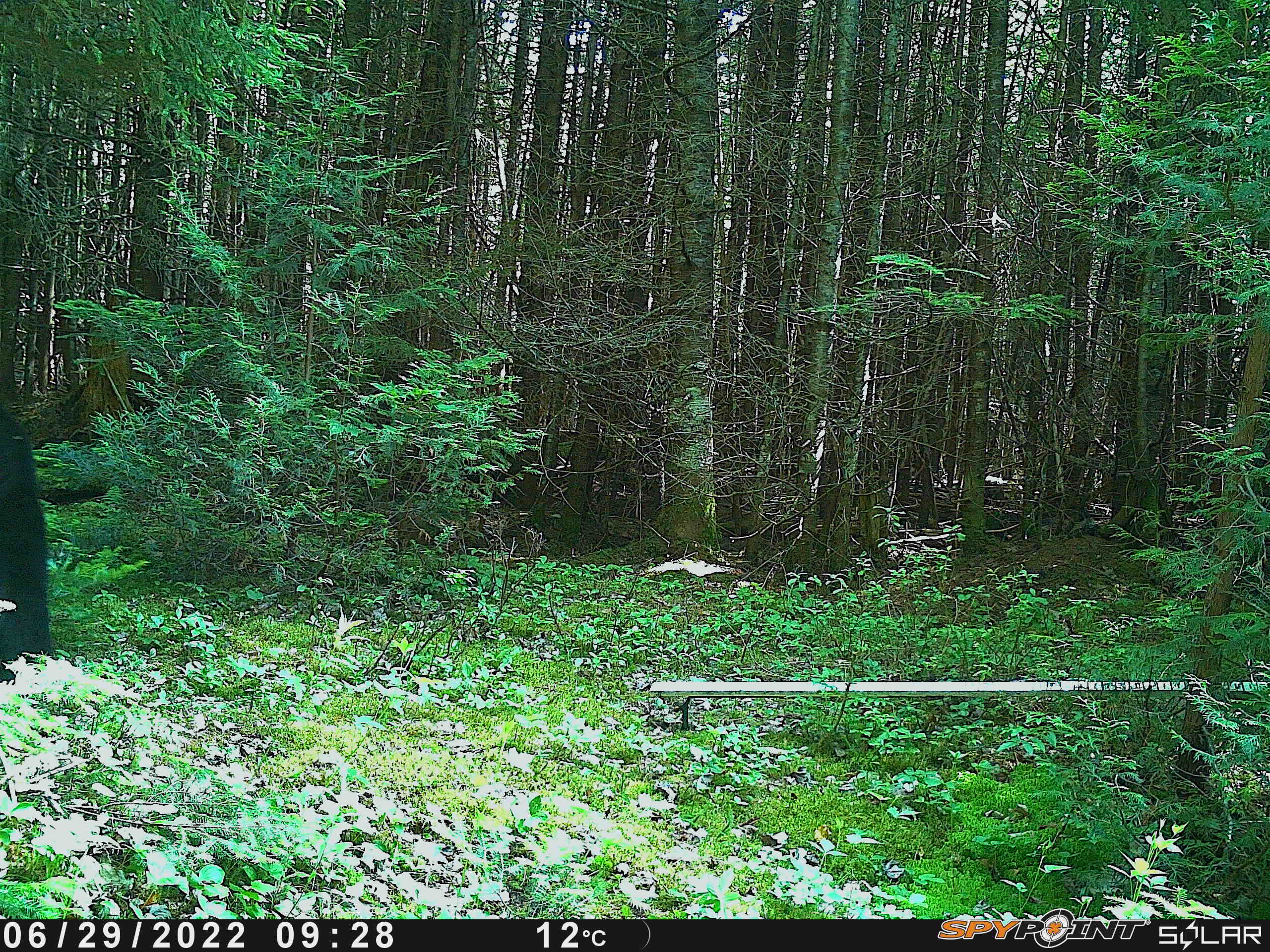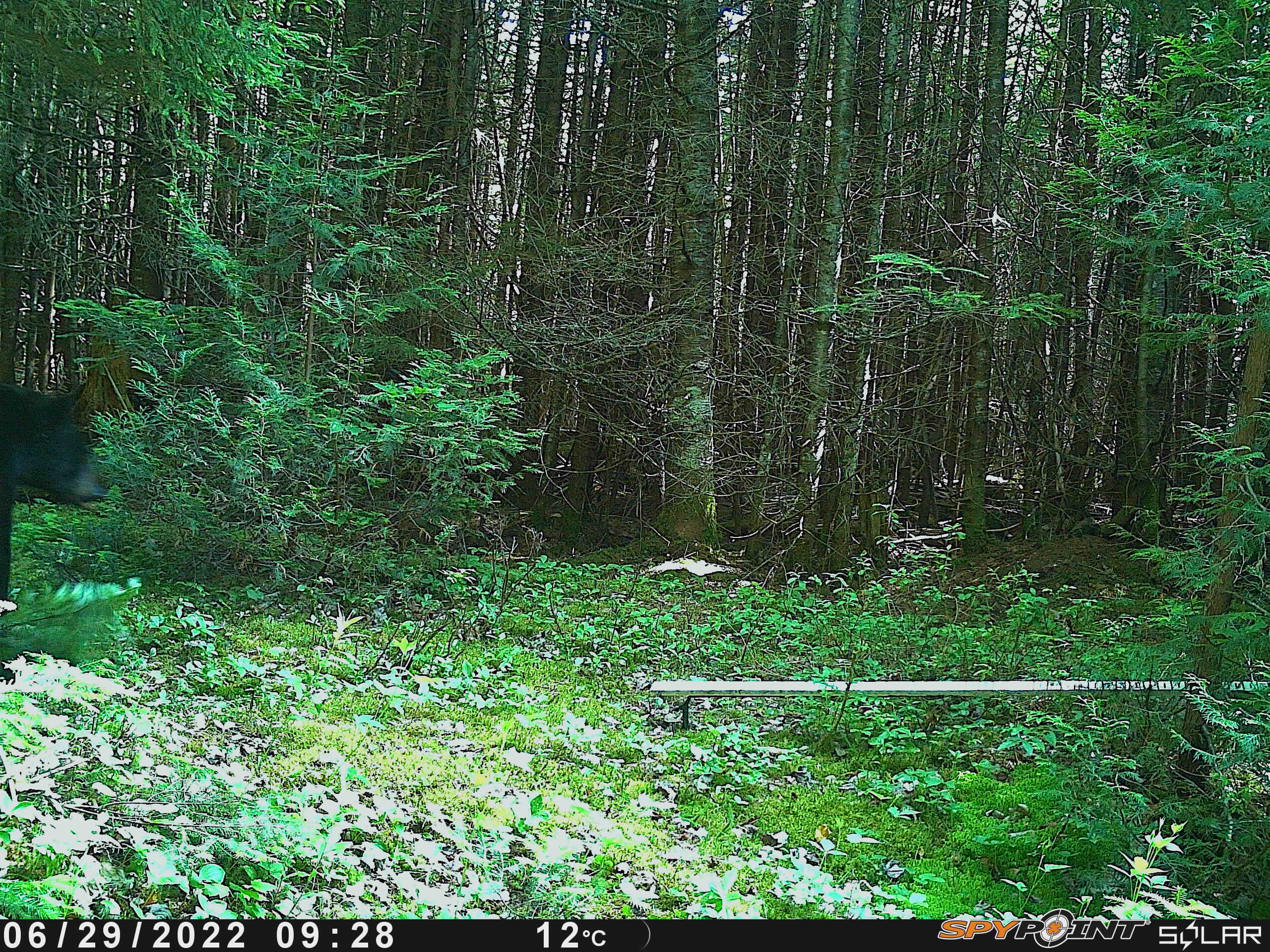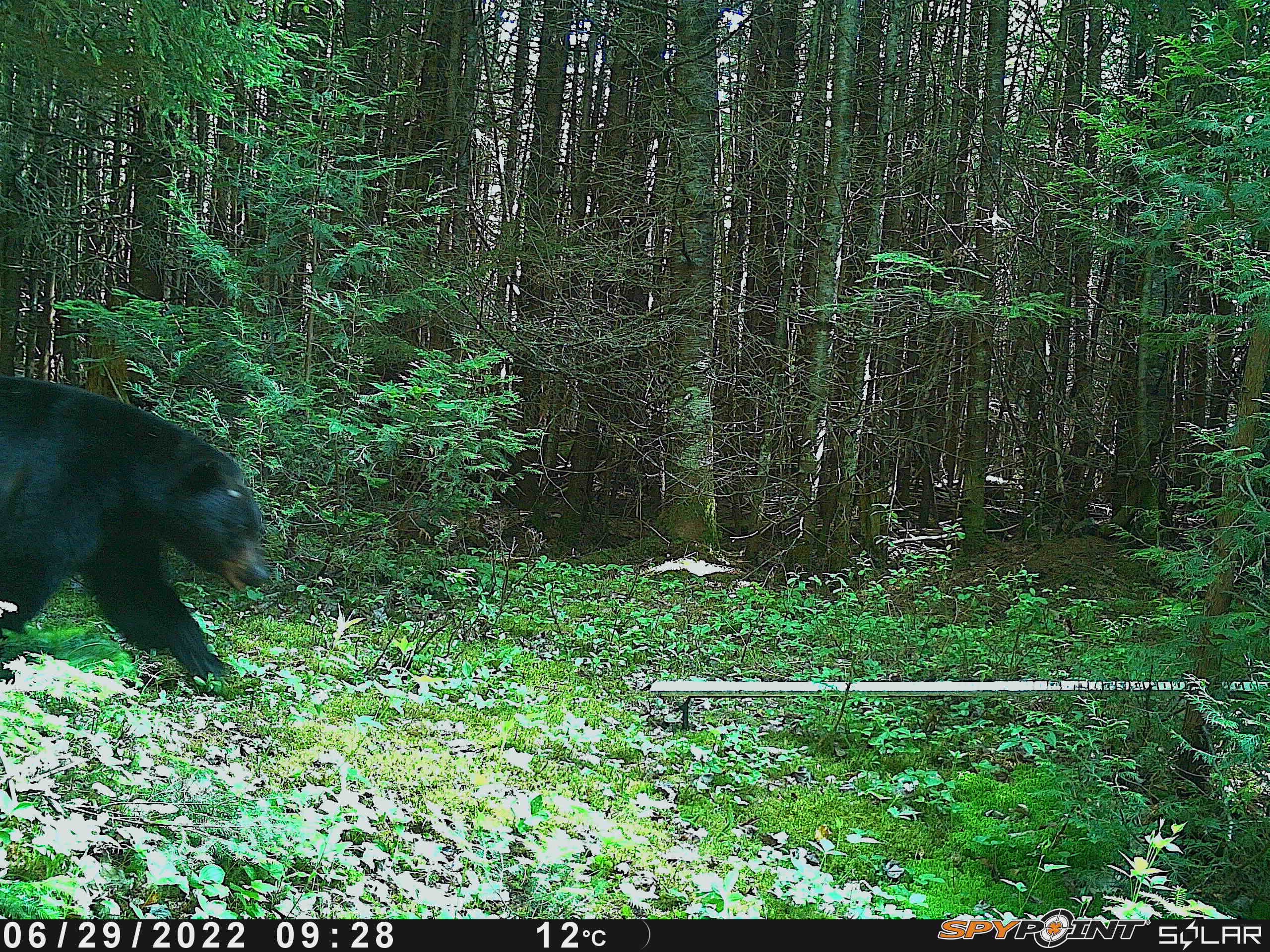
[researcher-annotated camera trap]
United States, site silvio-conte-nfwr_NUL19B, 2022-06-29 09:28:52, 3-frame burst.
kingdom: Animalia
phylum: Chordata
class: Mammalia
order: Carnivora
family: Ursidae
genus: Ursus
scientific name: Ursus americanus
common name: black bear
Black bear (Ursus americanus).